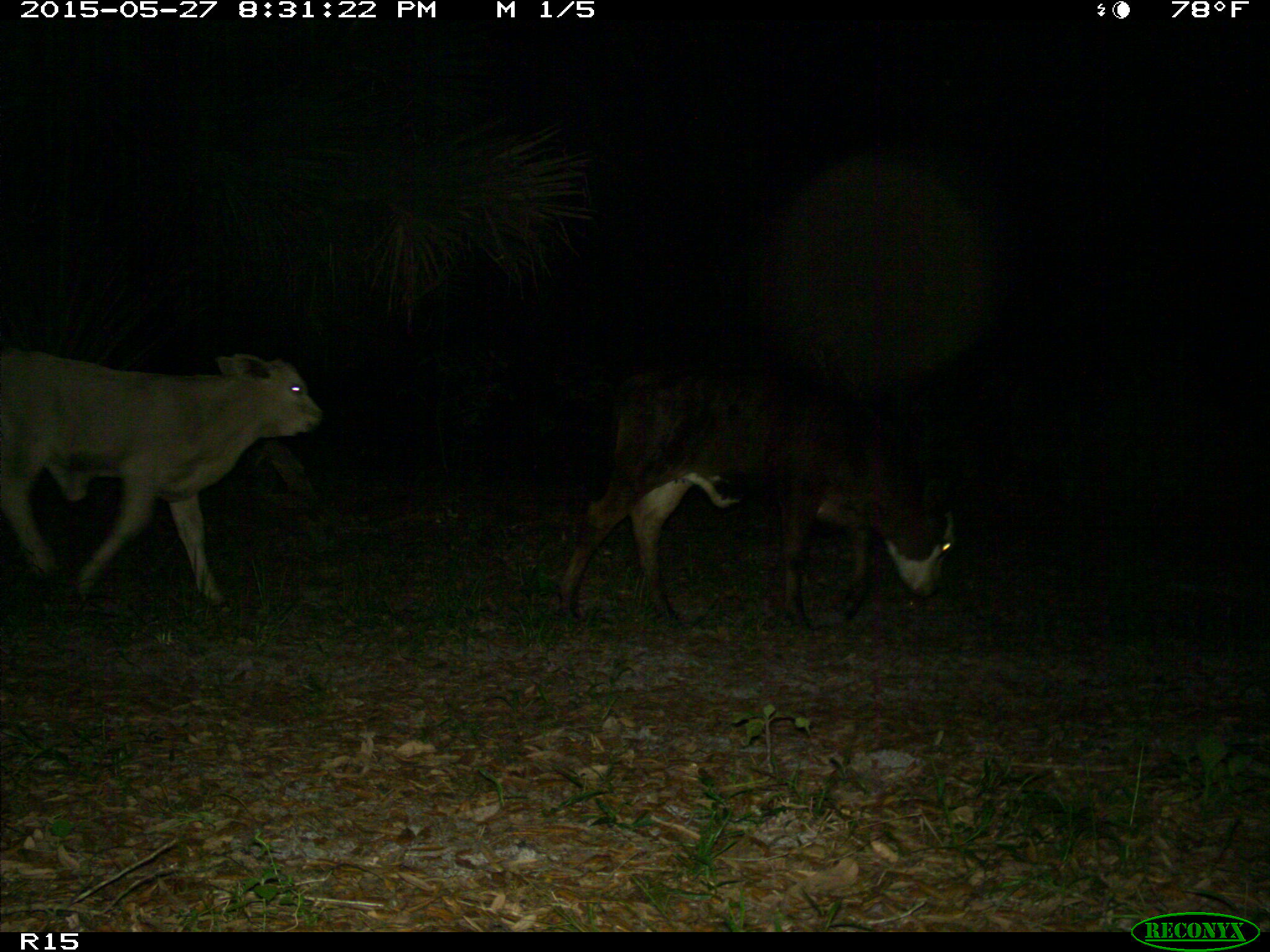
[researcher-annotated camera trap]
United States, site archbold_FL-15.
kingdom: Animalia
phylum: Chordata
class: Mammalia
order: Artiodactyla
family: Bovidae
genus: Bos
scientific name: Bos taurus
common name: domestic cow